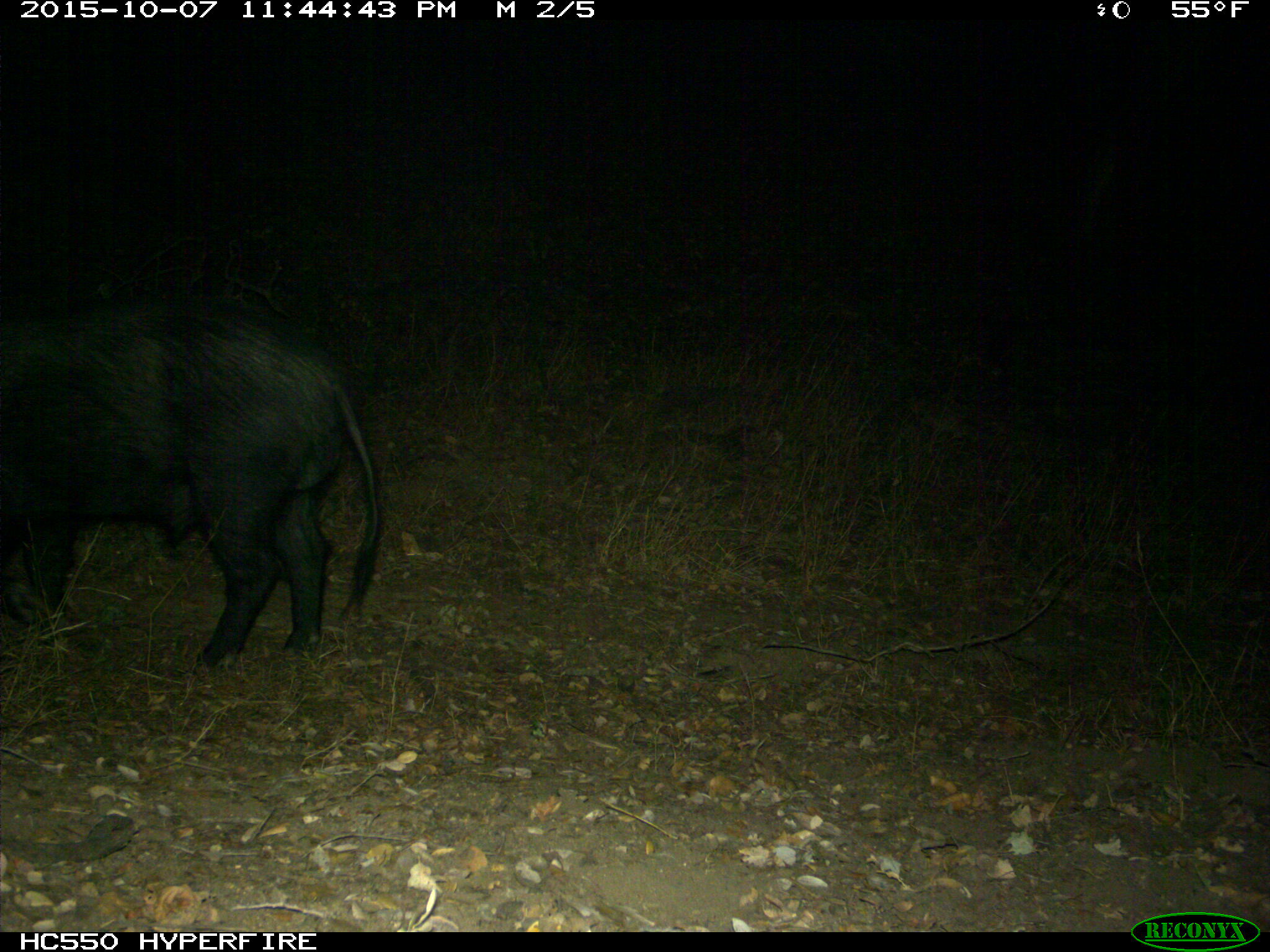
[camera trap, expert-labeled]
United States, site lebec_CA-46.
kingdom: Animalia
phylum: Chordata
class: Mammalia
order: Artiodactyla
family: Suidae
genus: Sus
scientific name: Sus scrofa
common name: wild boar